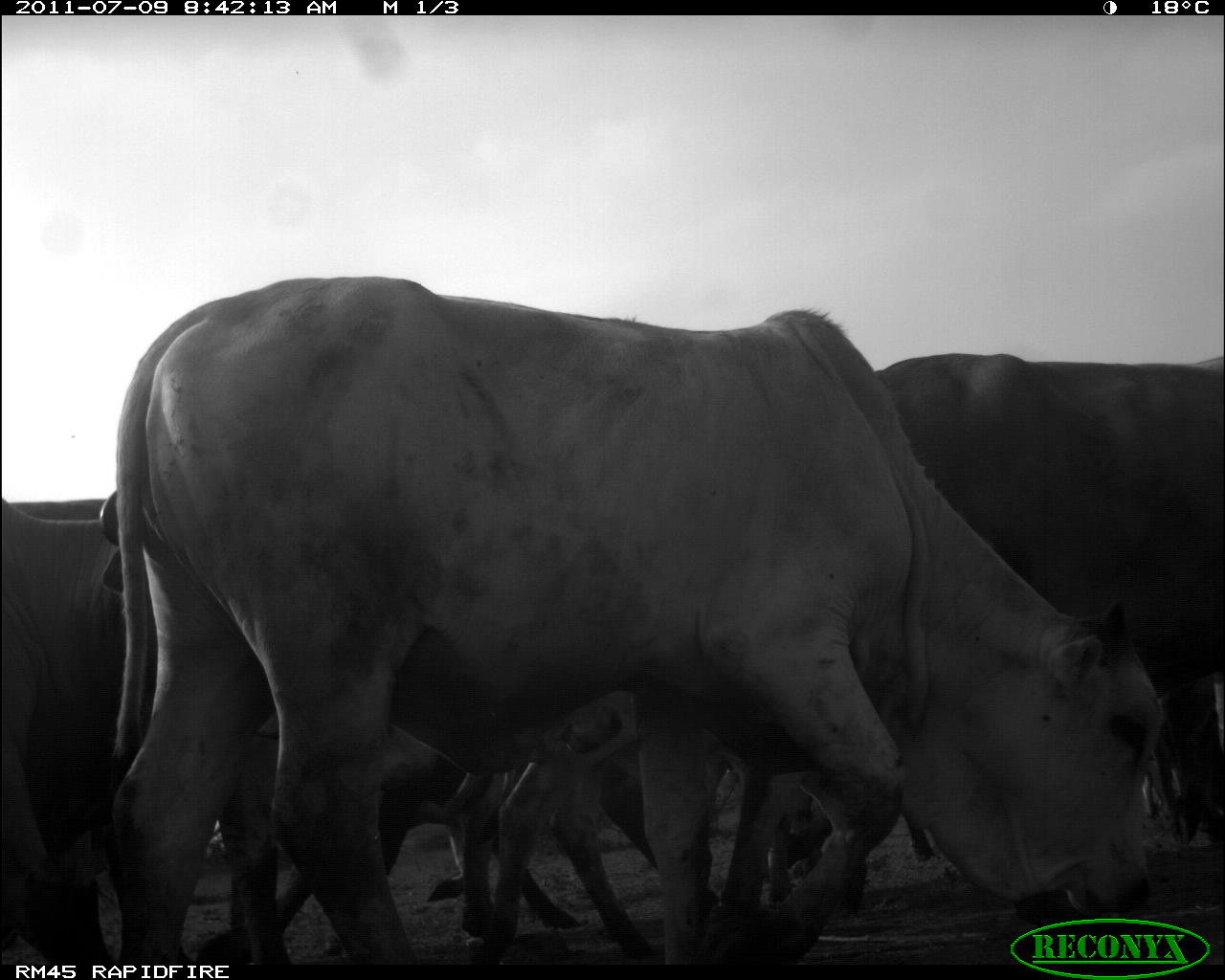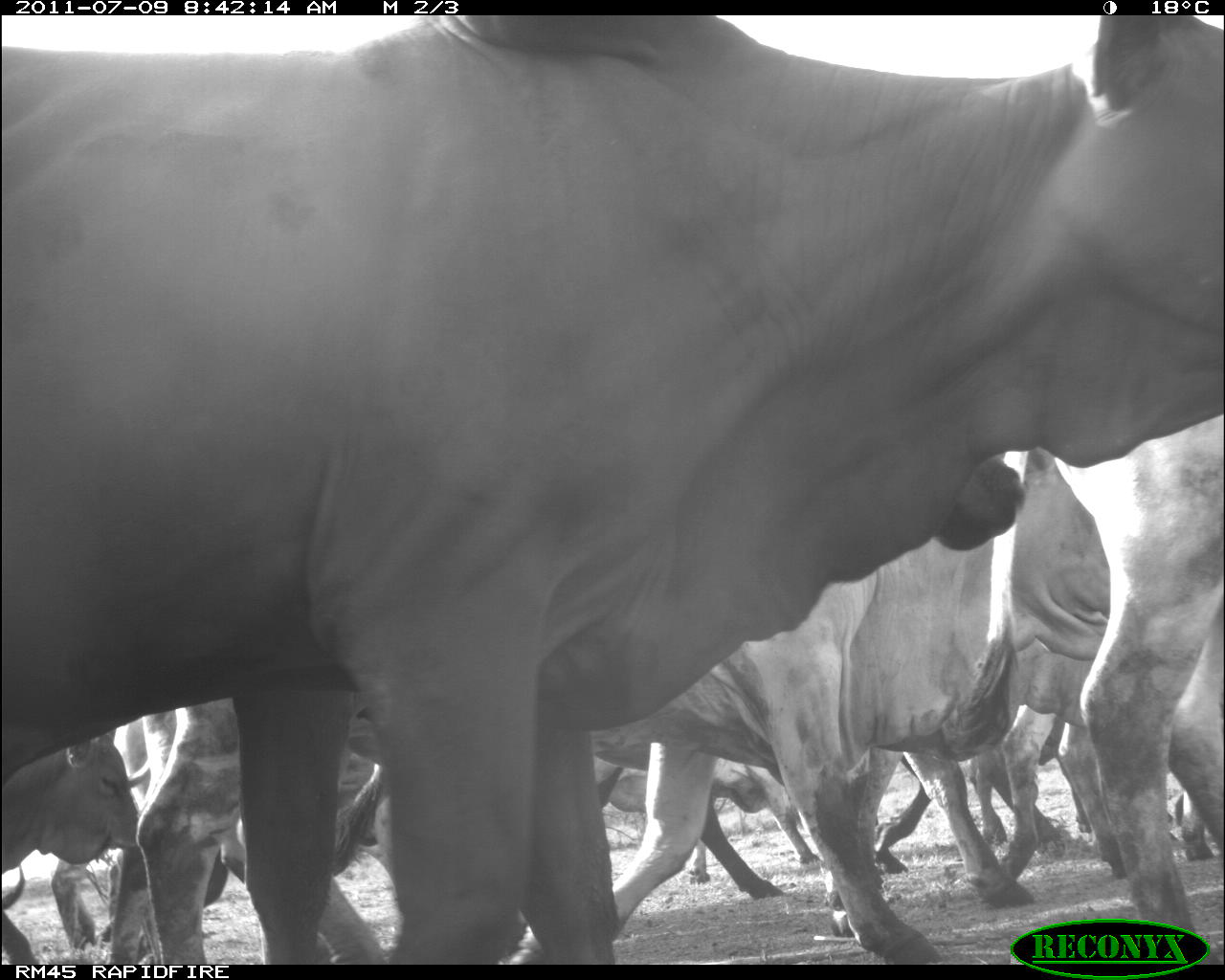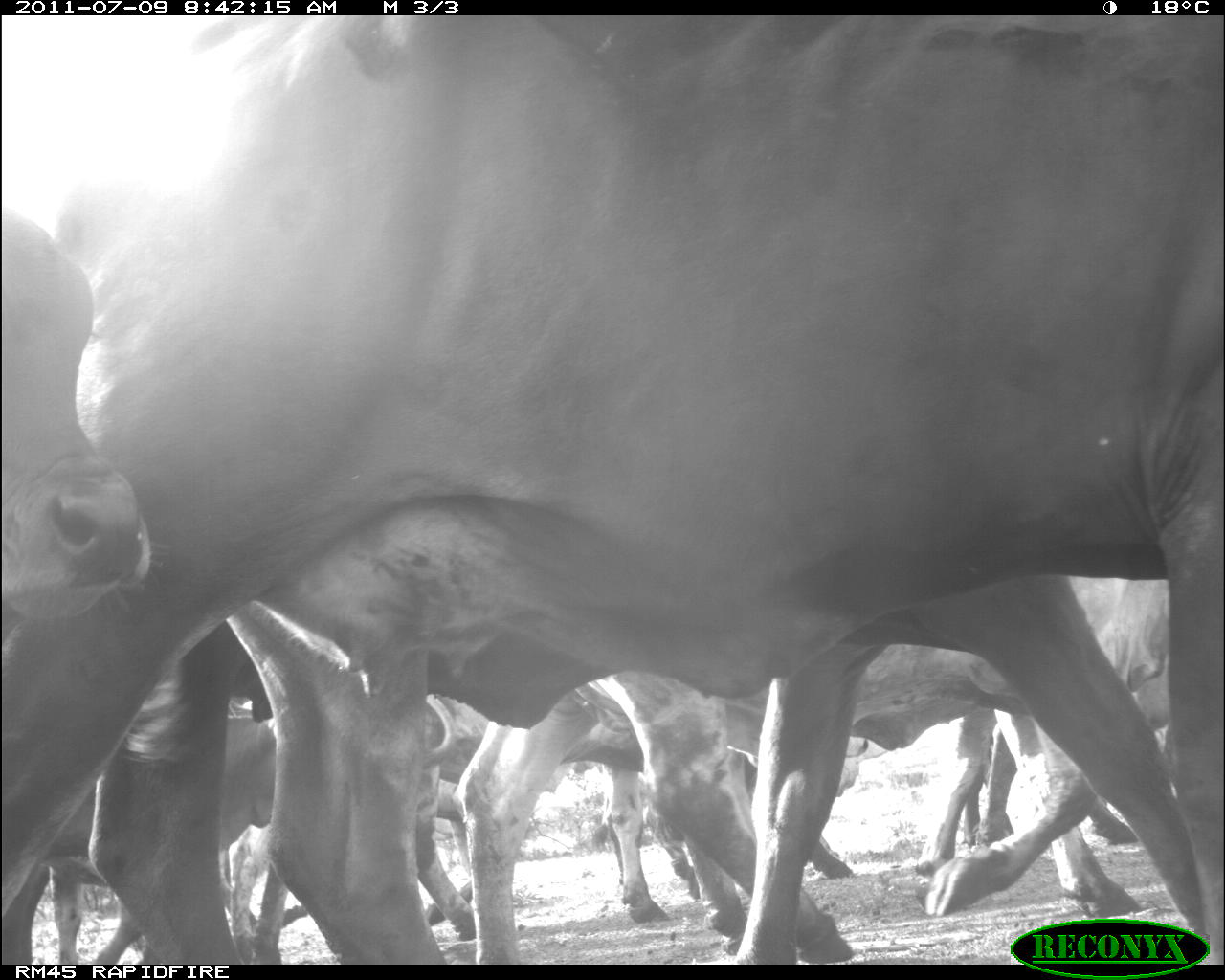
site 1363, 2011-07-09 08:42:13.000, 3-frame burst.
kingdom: Animalia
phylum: Chordata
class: Mammalia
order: Artiodactyla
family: Bovidae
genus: Bos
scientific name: Bos taurus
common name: domestic cattle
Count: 7.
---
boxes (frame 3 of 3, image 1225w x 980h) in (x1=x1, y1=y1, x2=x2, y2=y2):
group: (x1=2, y1=16, x2=1223, y2=963)